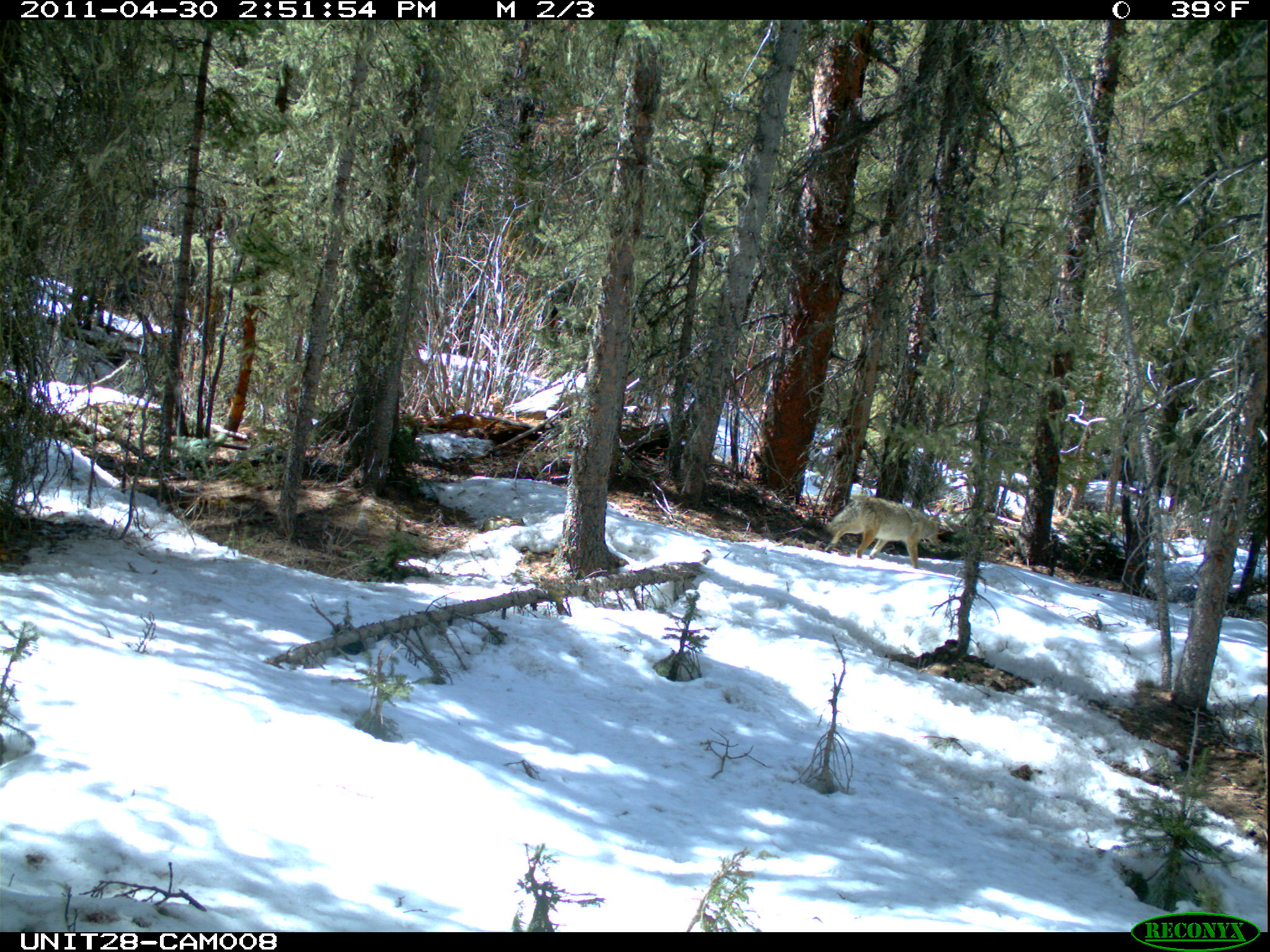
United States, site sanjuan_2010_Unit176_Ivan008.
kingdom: Animalia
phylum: Chordata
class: Mammalia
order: Carnivora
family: Canidae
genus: Canis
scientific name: Canis latrans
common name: coyote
Canis latrans (coyote).